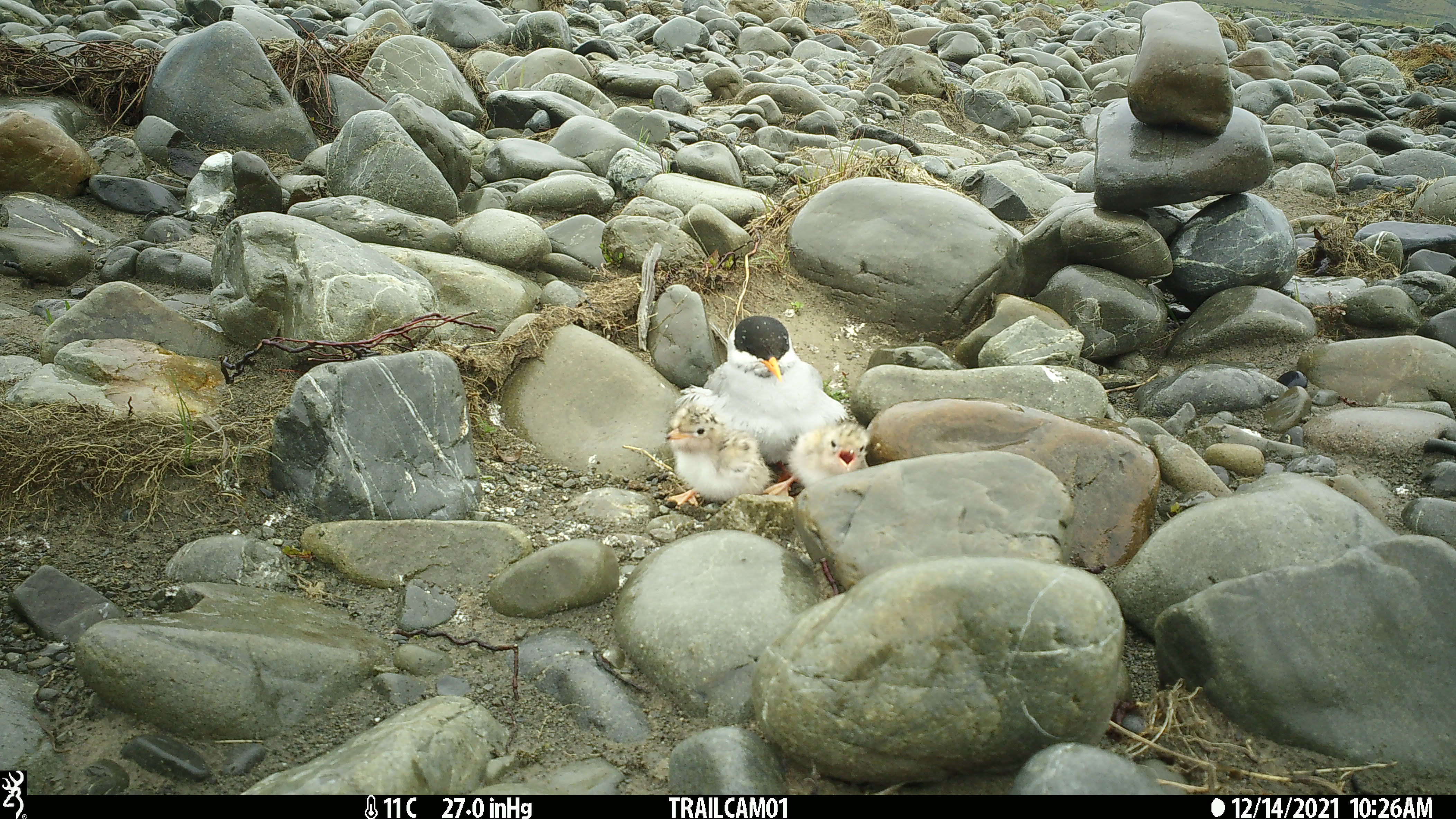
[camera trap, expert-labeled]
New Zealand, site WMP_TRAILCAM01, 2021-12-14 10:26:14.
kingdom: Animalia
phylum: Chordata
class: Aves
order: Charadriiformes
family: Laridae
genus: Chlidonias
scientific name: Chlidonias albostriatus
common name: black-fronted tern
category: black fronted tern